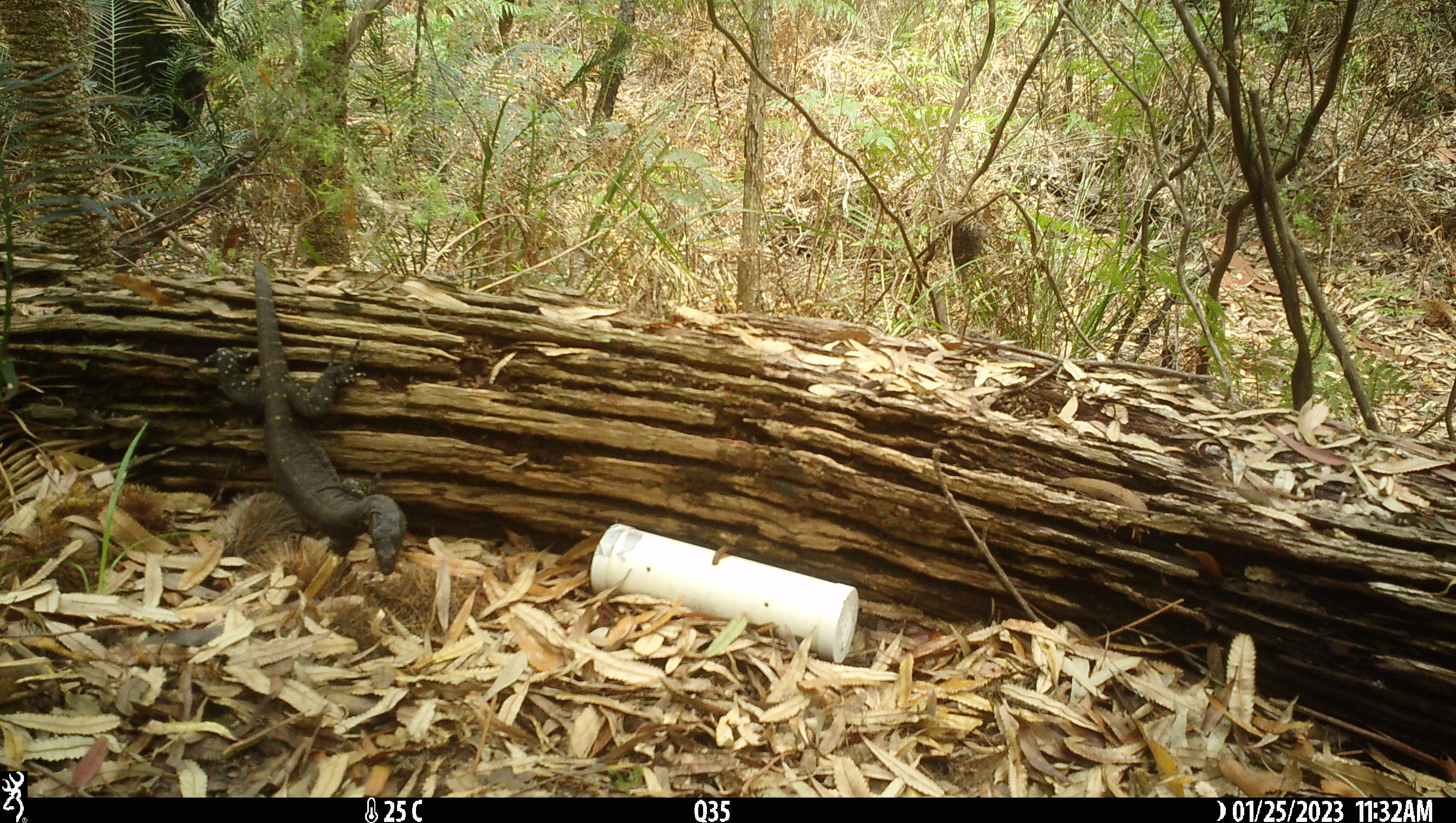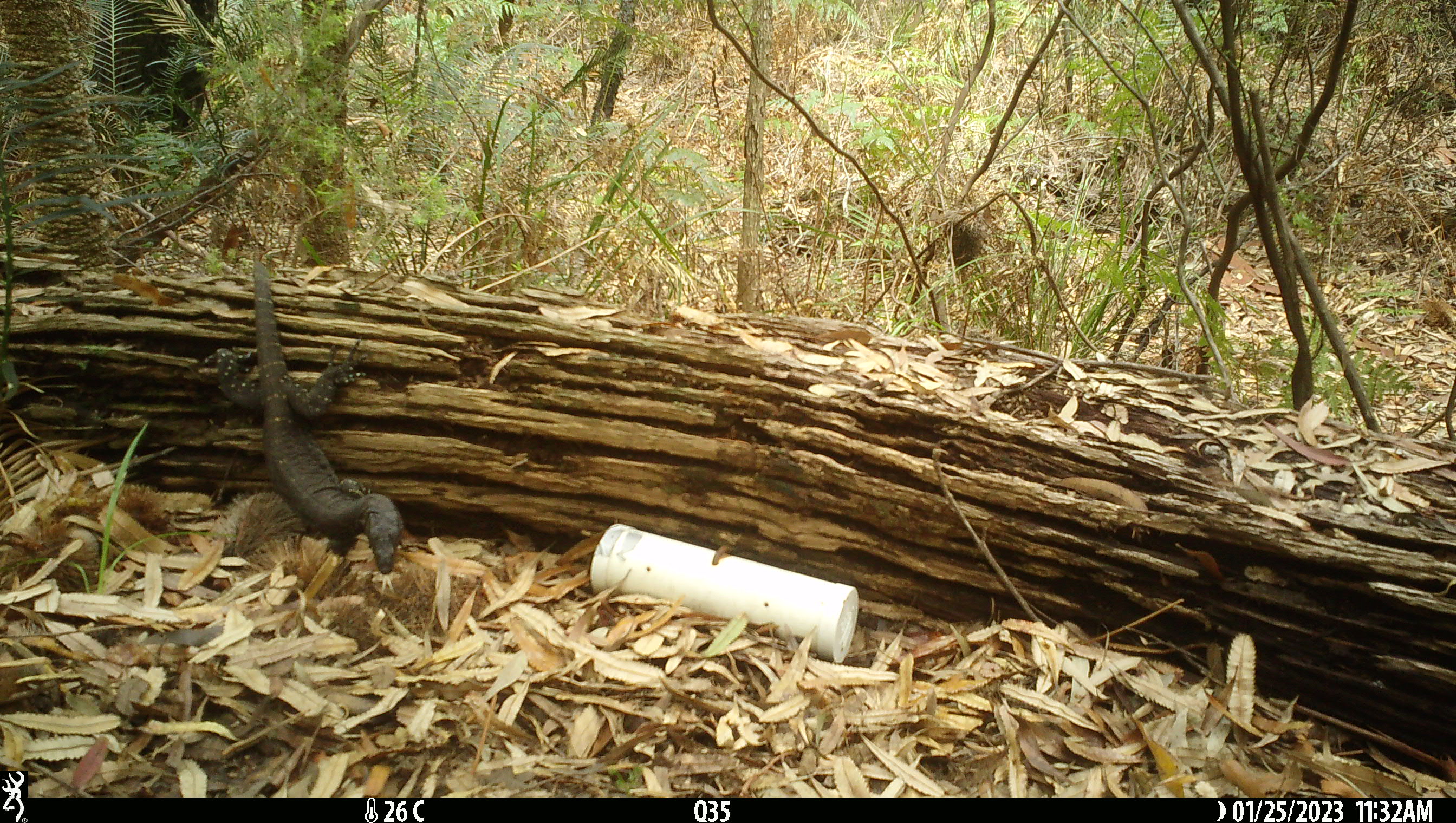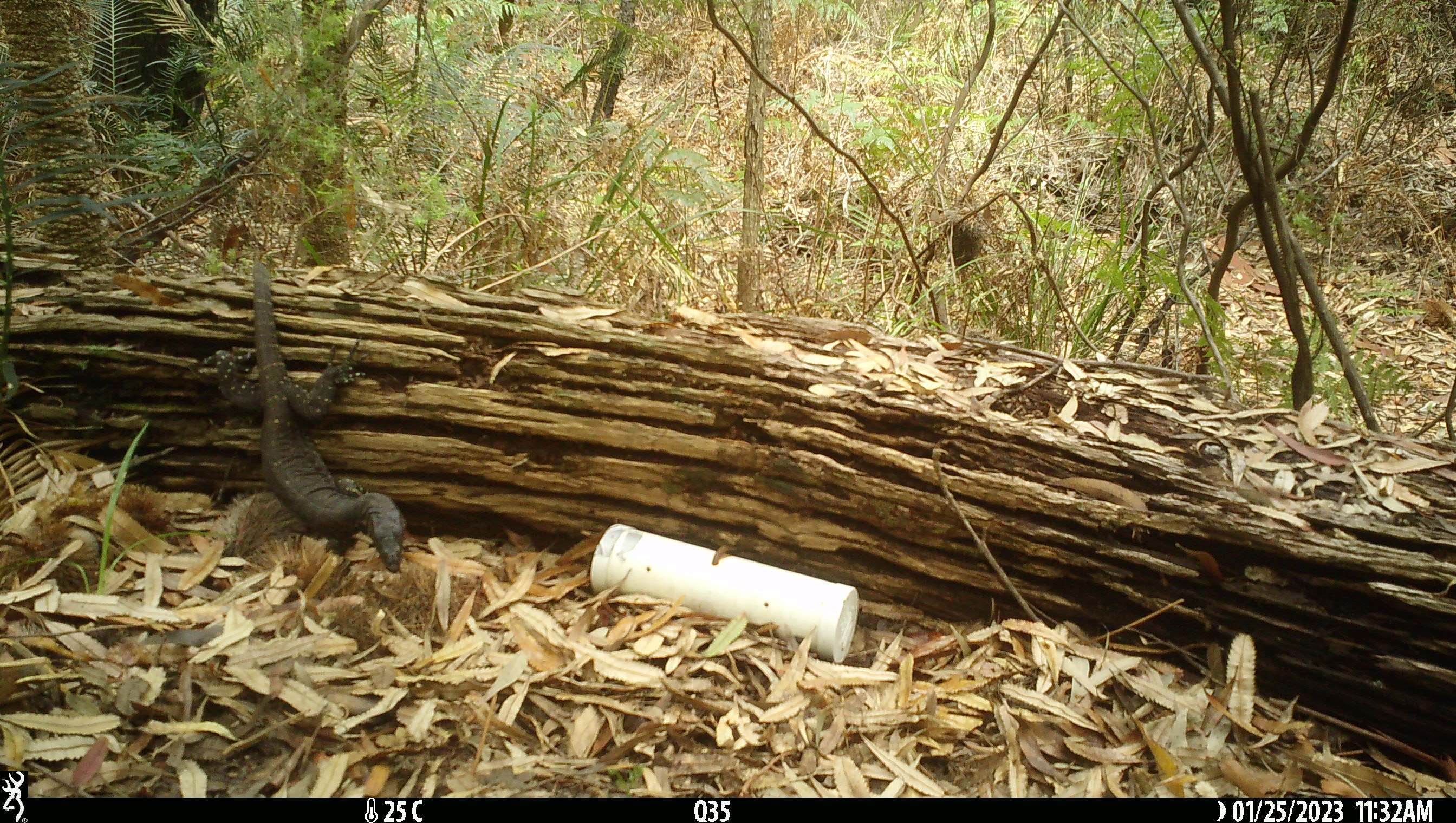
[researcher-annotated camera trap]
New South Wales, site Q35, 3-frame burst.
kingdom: Animalia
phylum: Chordata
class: Reptilia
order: Squamata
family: Varanidae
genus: Varanus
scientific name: Varanus varius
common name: lace monitor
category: goanna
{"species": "goanna (lace monitor) (Varanus varius)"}